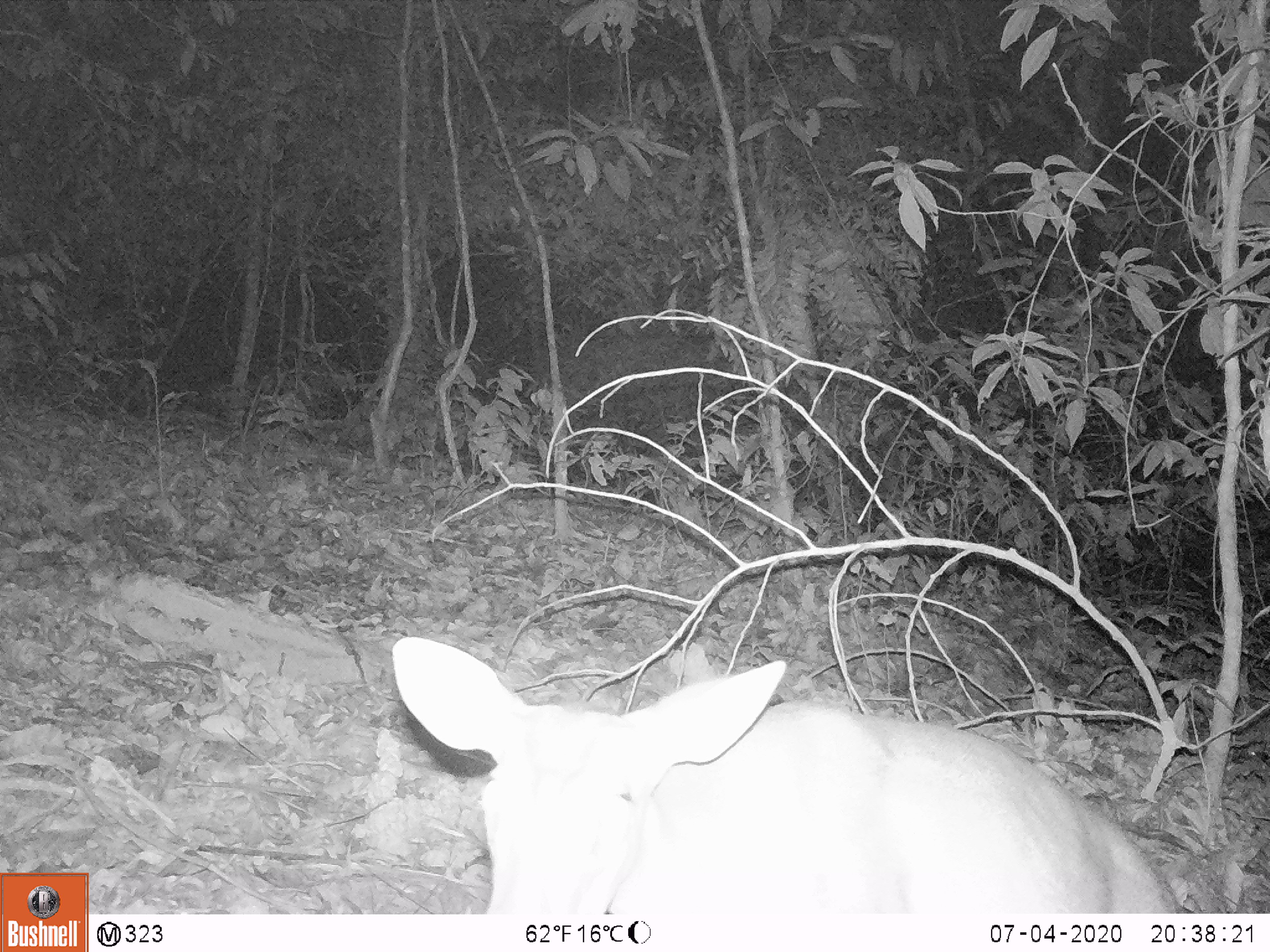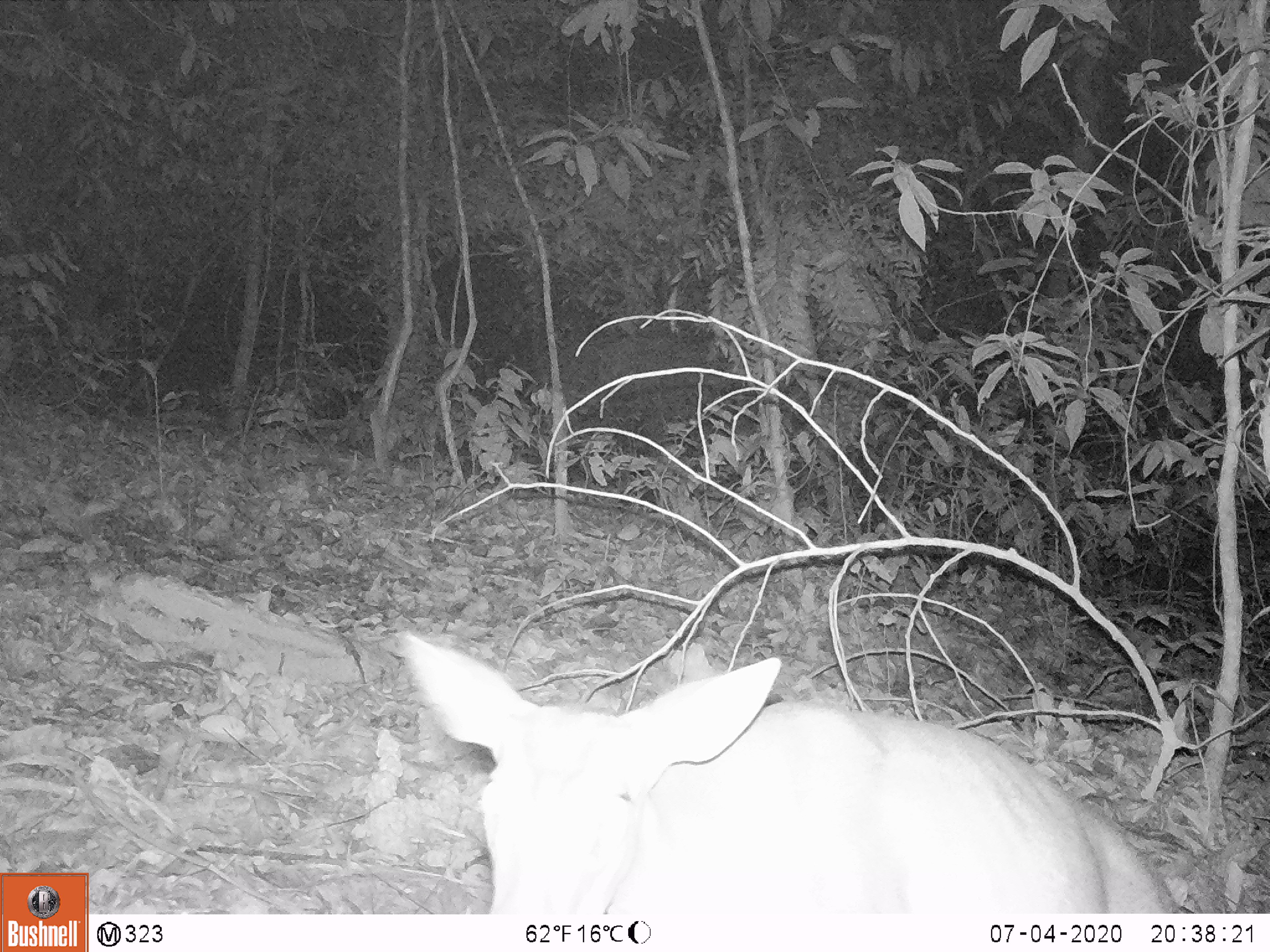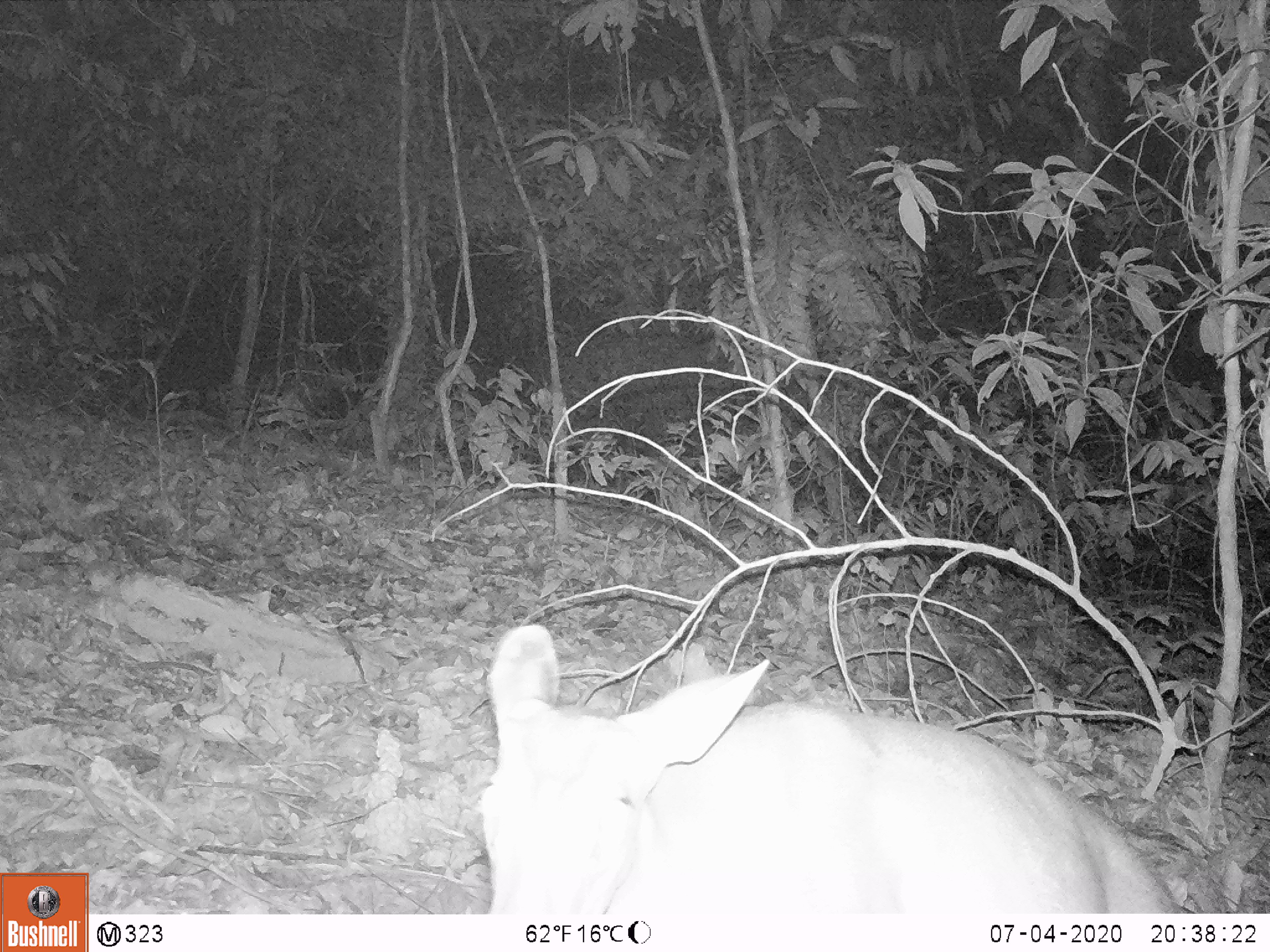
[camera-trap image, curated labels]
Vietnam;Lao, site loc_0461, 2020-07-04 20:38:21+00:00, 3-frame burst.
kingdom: Animalia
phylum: Chordata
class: Mammalia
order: Artiodactyla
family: Cervidae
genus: Muntiacus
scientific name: Muntiacus rooseveltorum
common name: roosevelt's muntjac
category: roosevelts muntjac group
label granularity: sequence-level